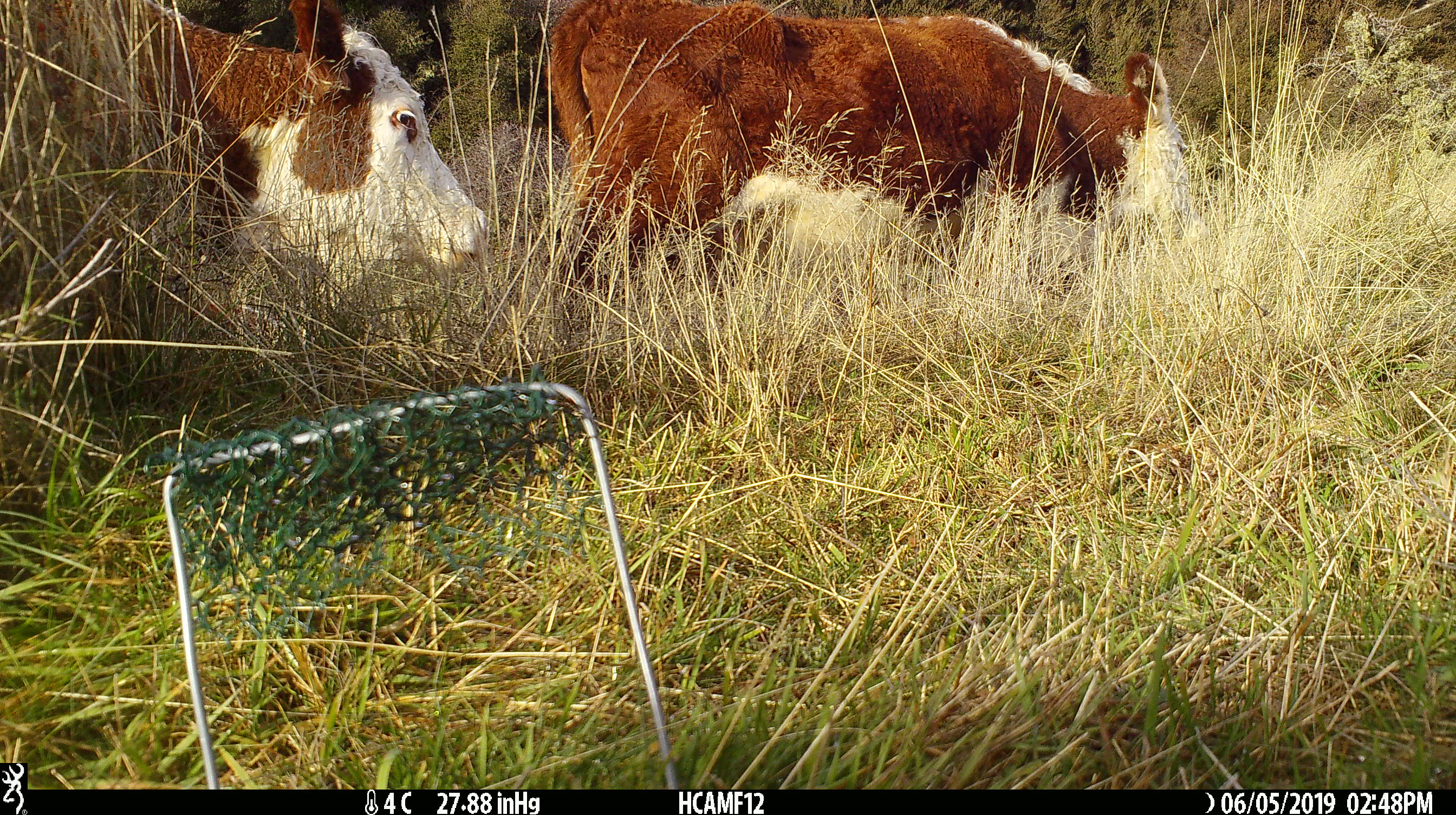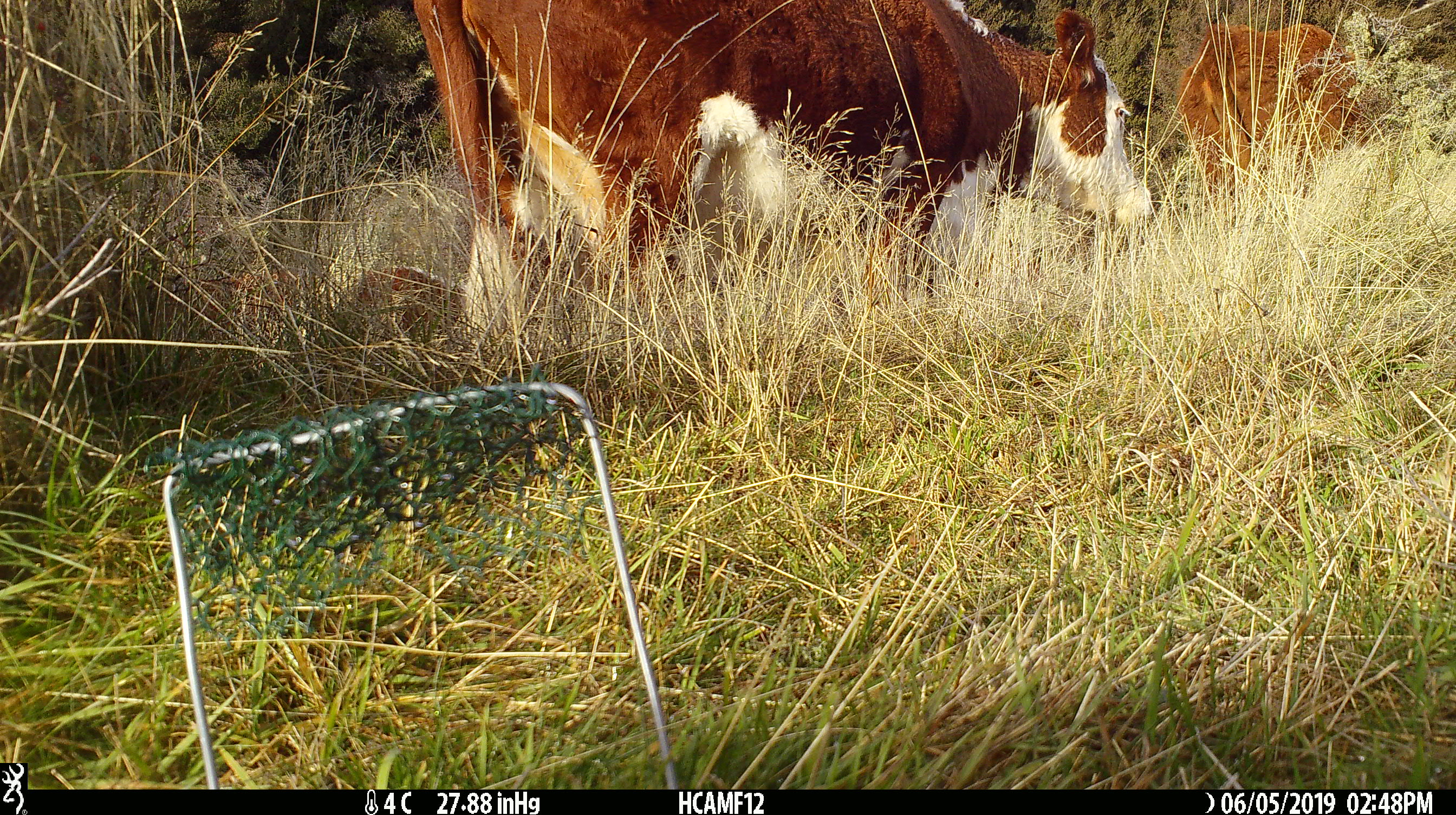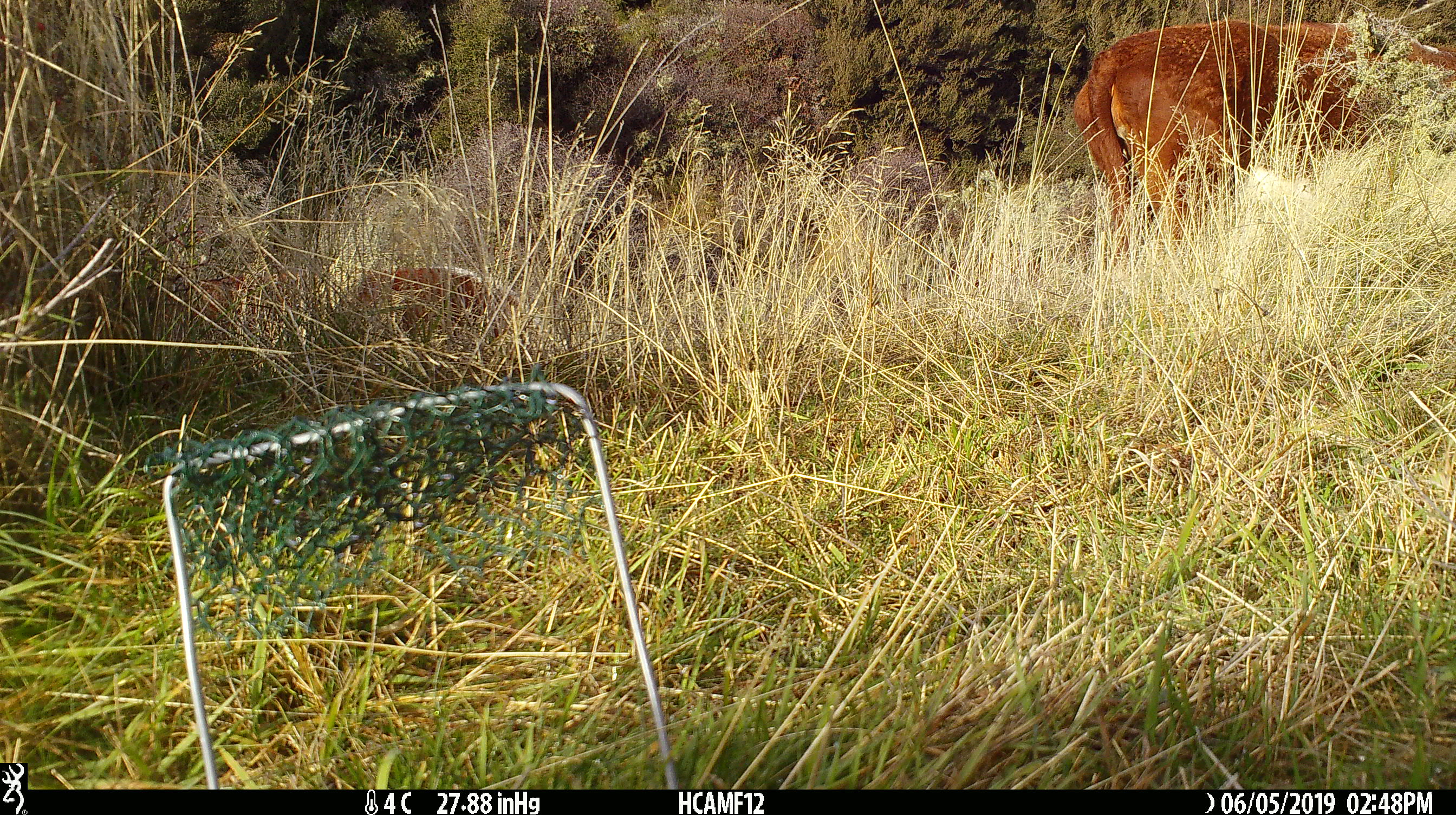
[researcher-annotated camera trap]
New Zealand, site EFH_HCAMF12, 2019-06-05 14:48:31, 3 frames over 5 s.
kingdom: Animalia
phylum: Chordata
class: Mammalia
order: Artiodactyla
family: Bovidae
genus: Bos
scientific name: Bos taurus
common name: domestic cow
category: cow